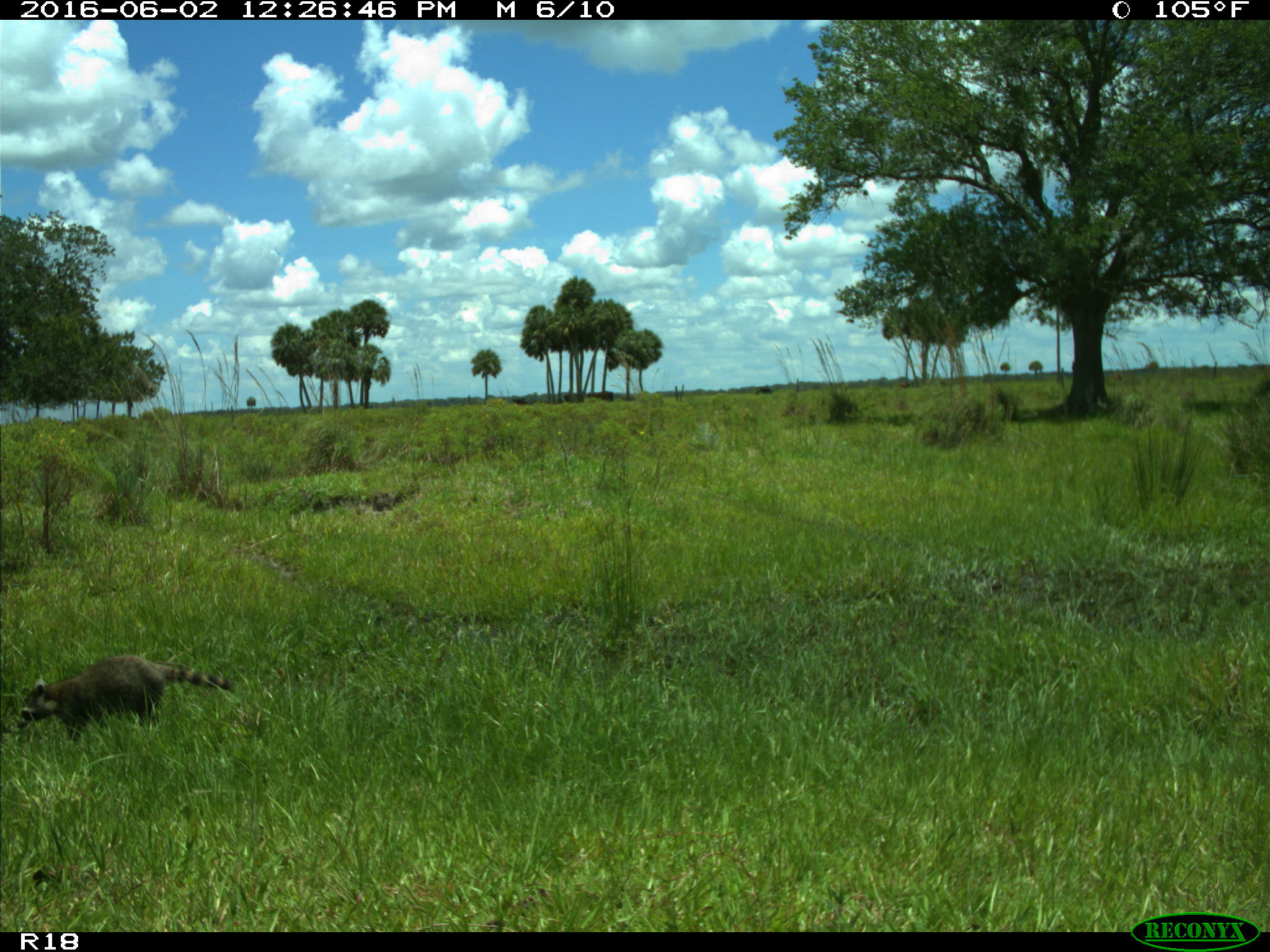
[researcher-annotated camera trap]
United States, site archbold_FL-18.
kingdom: Animalia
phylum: Chordata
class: Mammalia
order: Carnivora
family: Procyonidae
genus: Procyon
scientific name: Procyon lotor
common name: common raccoon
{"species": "Procyon lotor (common raccoon)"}